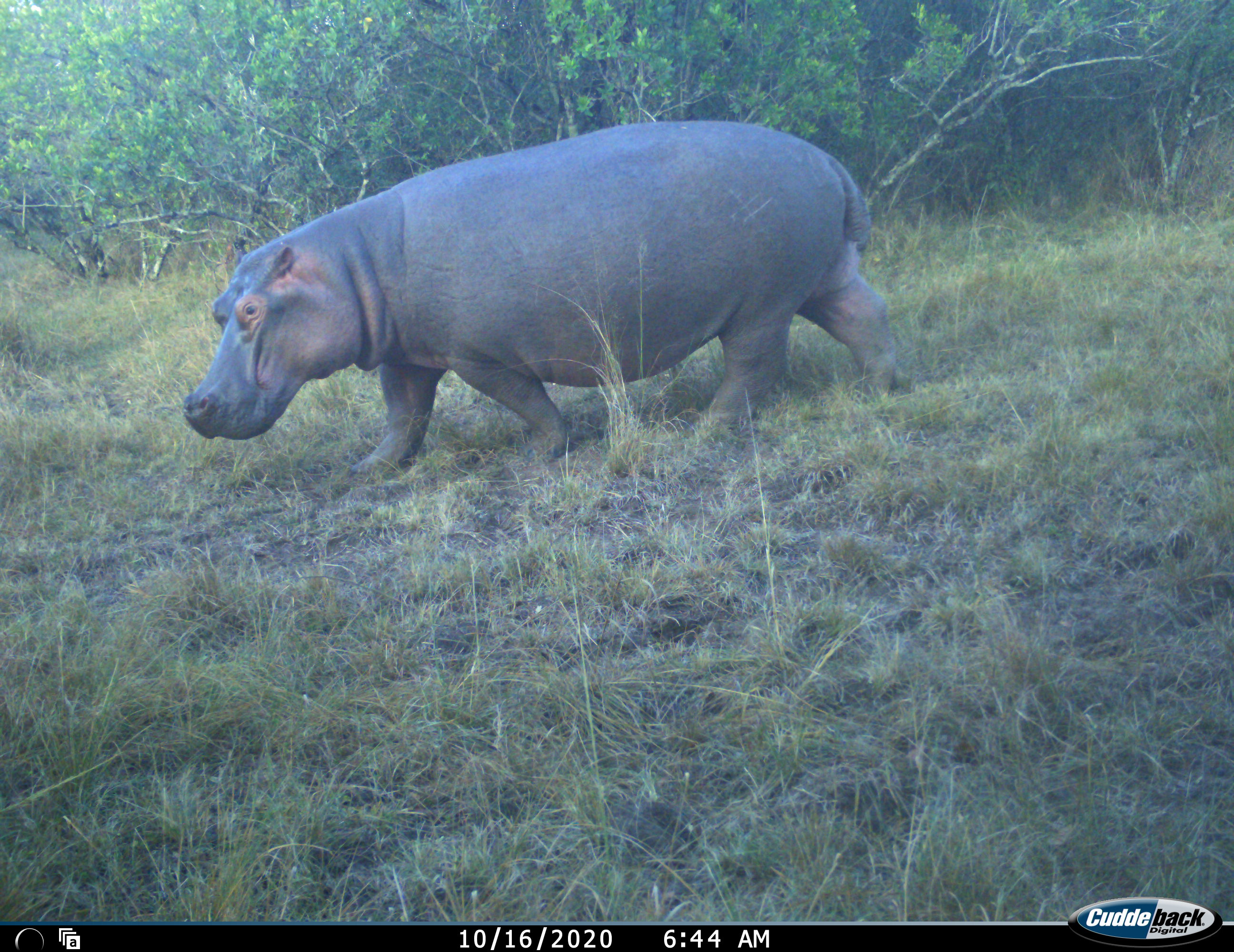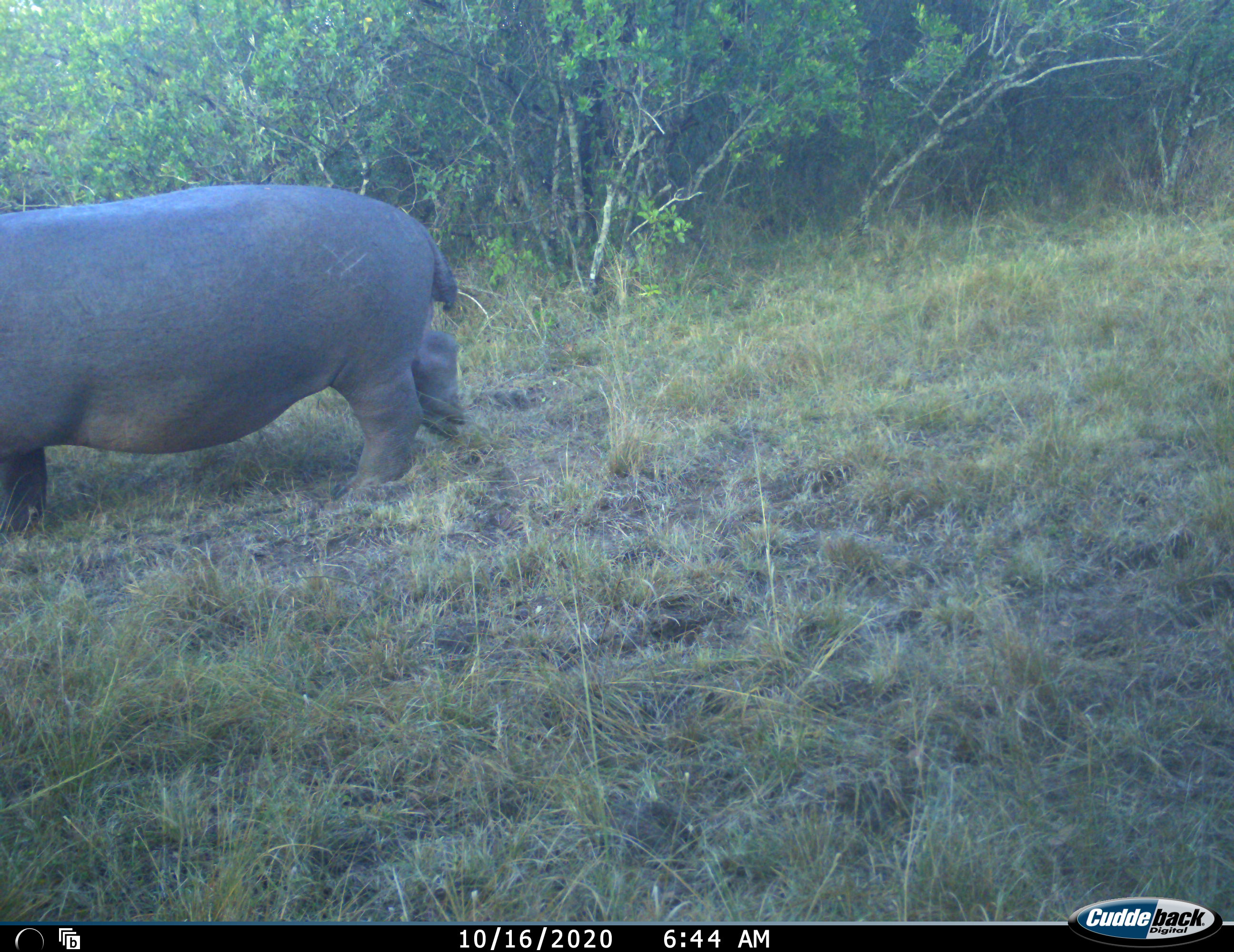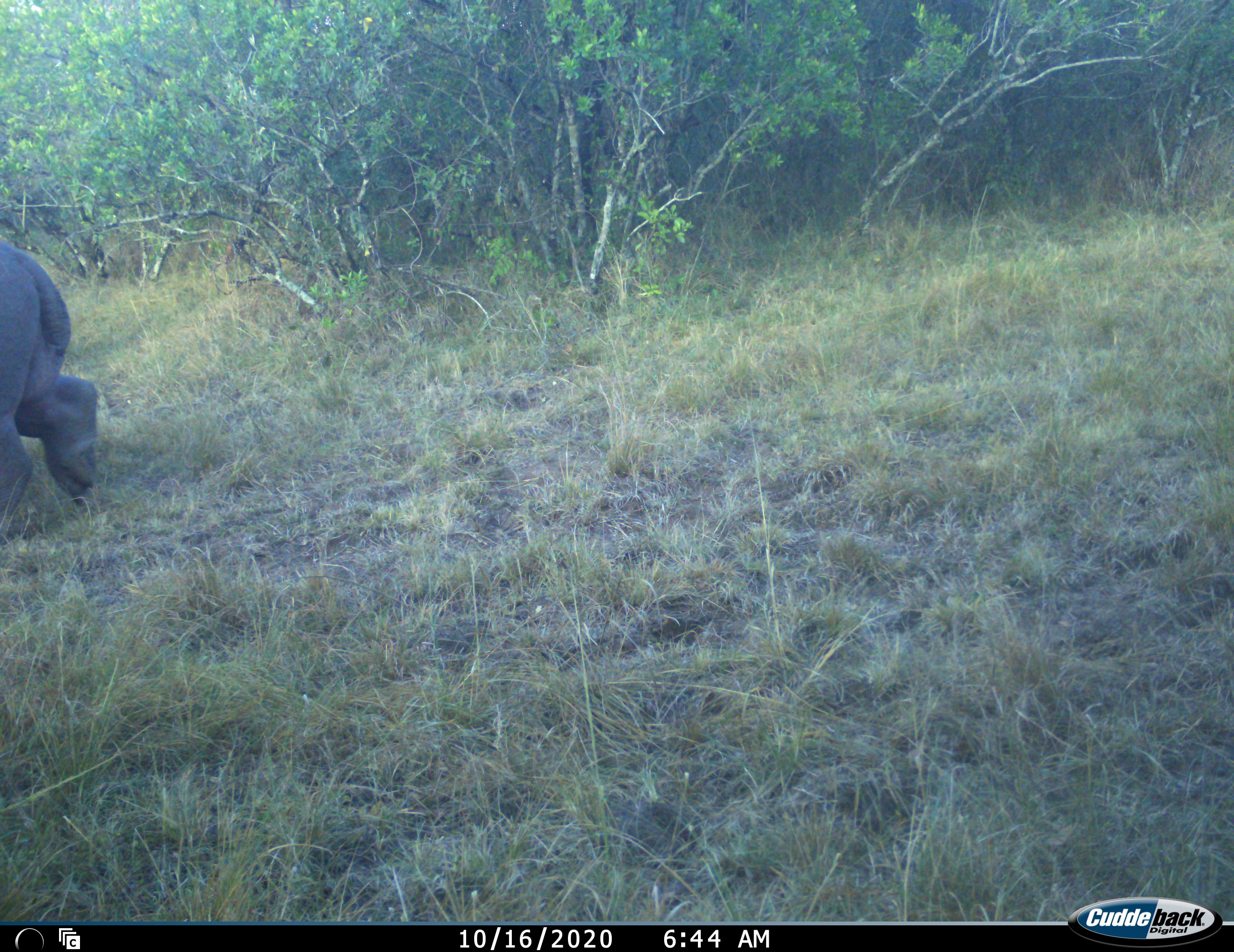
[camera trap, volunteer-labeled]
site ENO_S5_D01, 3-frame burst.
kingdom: Animalia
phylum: Chordata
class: Mammalia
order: Artiodactyla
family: Hippopotamidae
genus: Hippopotamus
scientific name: Hippopotamus amphibius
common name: hippopotamus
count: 1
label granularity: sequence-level